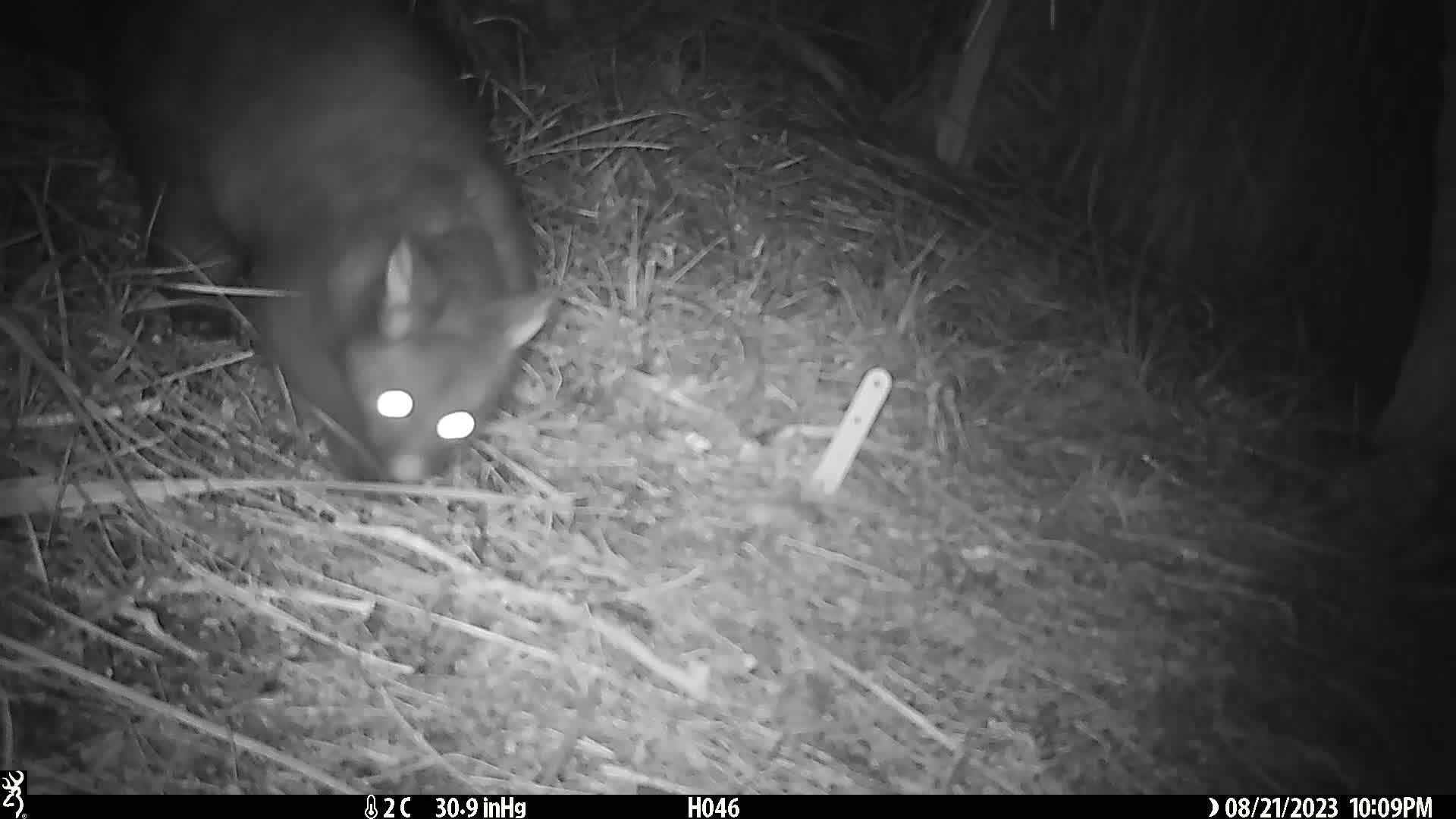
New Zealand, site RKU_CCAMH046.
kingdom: Animalia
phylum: Chordata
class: Mammalia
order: Diprotodontia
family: Phalangeridae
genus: Trichosurus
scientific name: Trichosurus vulpecula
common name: common brushtail possum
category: possum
Possum (common brushtail possum) (Trichosurus vulpecula).